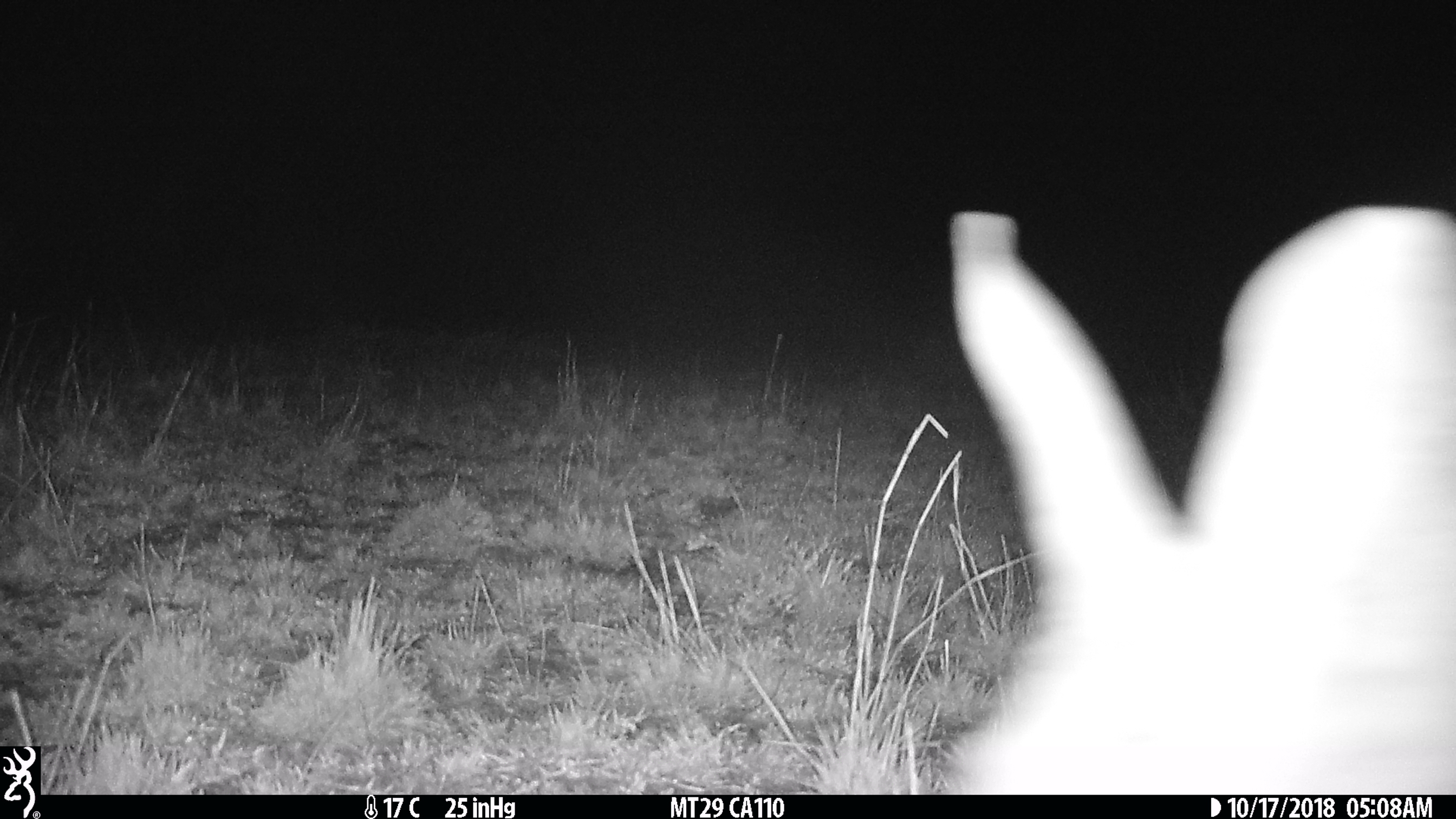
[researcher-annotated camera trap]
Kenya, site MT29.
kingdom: Animalia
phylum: Chordata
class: Mammalia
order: Tubulidentata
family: Orycteropodidae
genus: Orycteropus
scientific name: Orycteropus afer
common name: aardvark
Aardvark (Orycteropus afer).